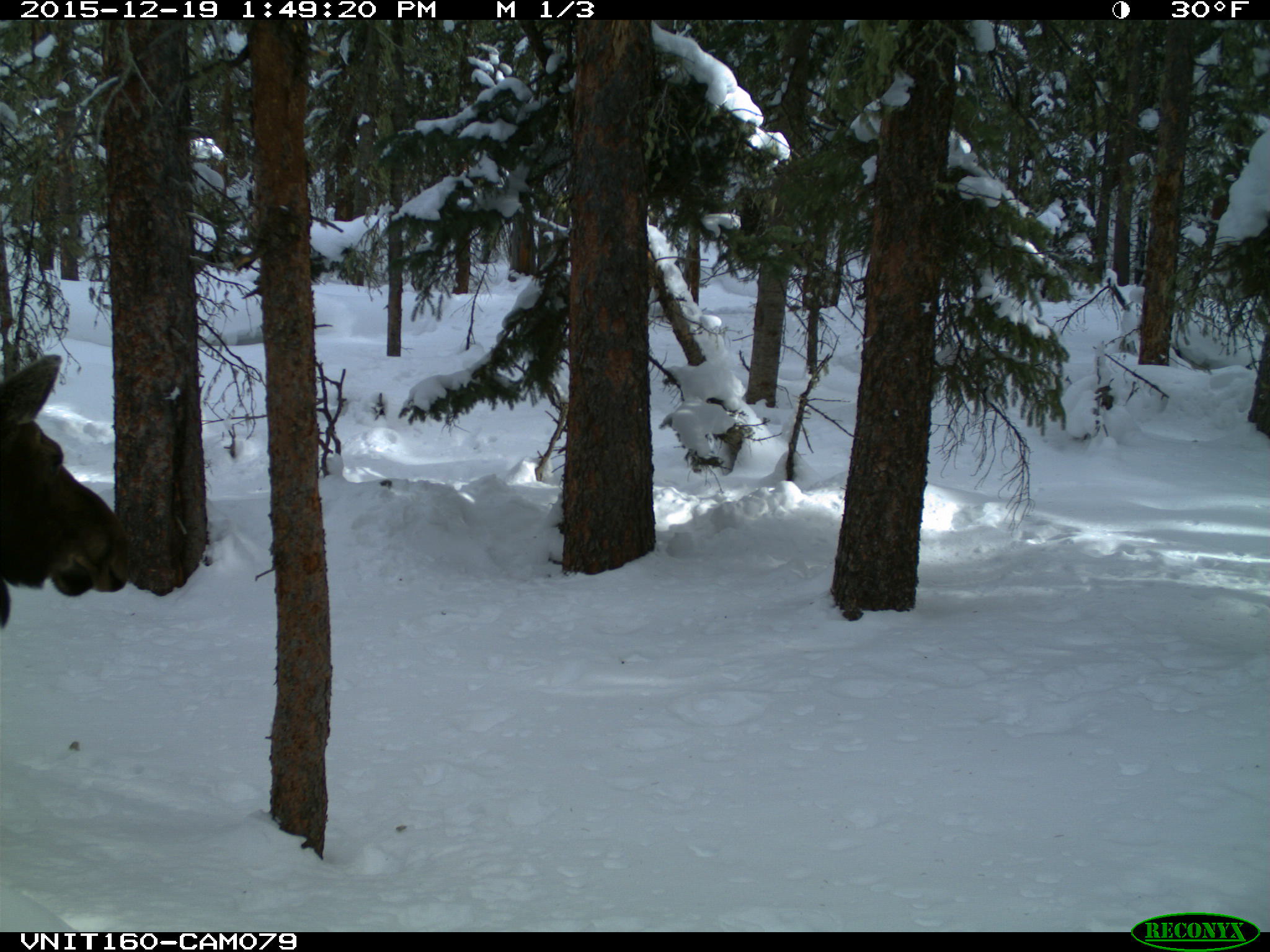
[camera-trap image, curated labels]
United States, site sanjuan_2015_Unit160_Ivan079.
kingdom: Animalia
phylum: Chordata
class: Mammalia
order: Artiodactyla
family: Cervidae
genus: Alces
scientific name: Alces alces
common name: moose